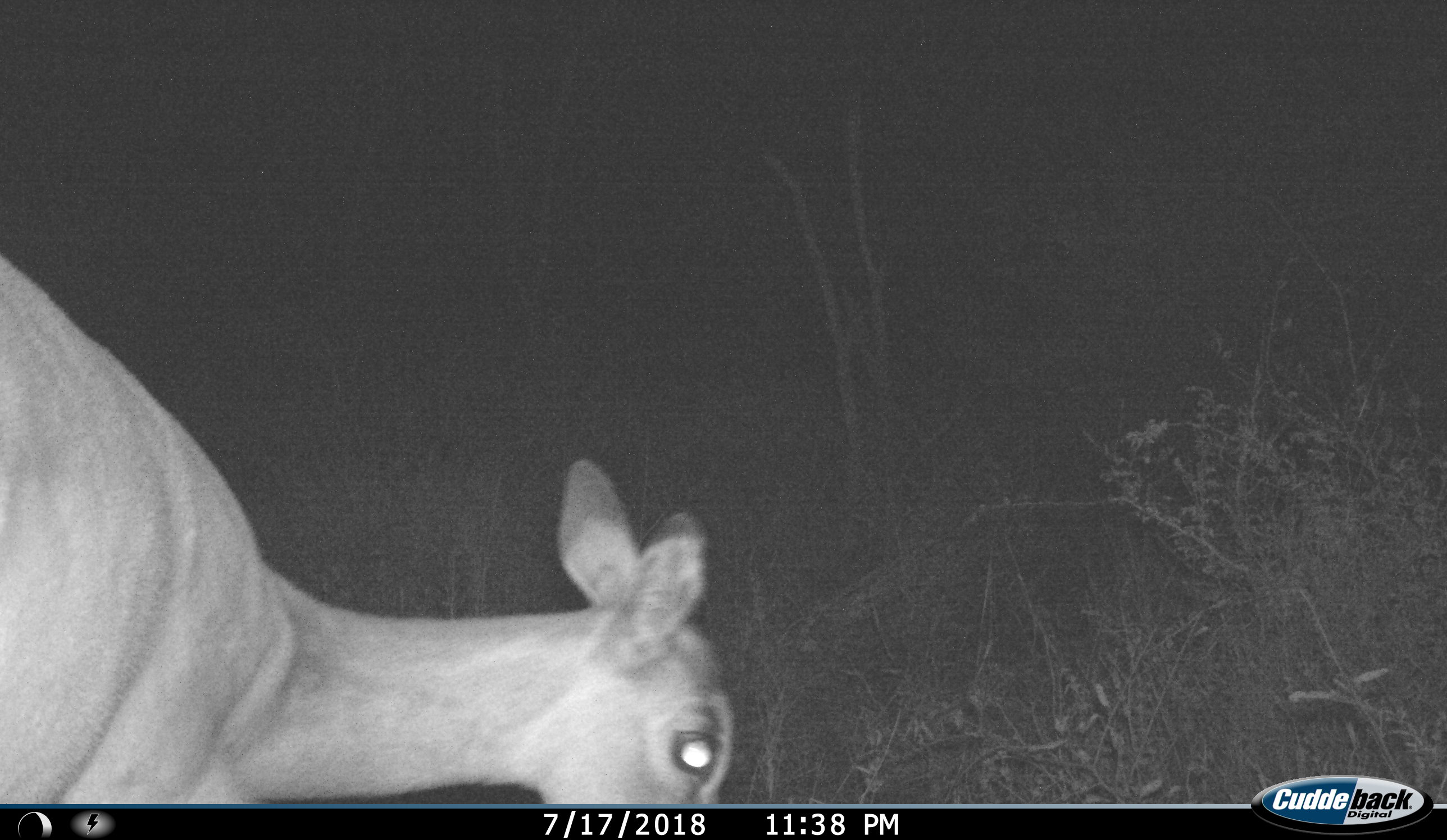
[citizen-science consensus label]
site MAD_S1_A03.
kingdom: Animalia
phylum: Chordata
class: Mammalia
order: Artiodactyla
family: Bovidae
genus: Aepyceros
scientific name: Aepyceros melampus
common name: impala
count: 1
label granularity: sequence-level